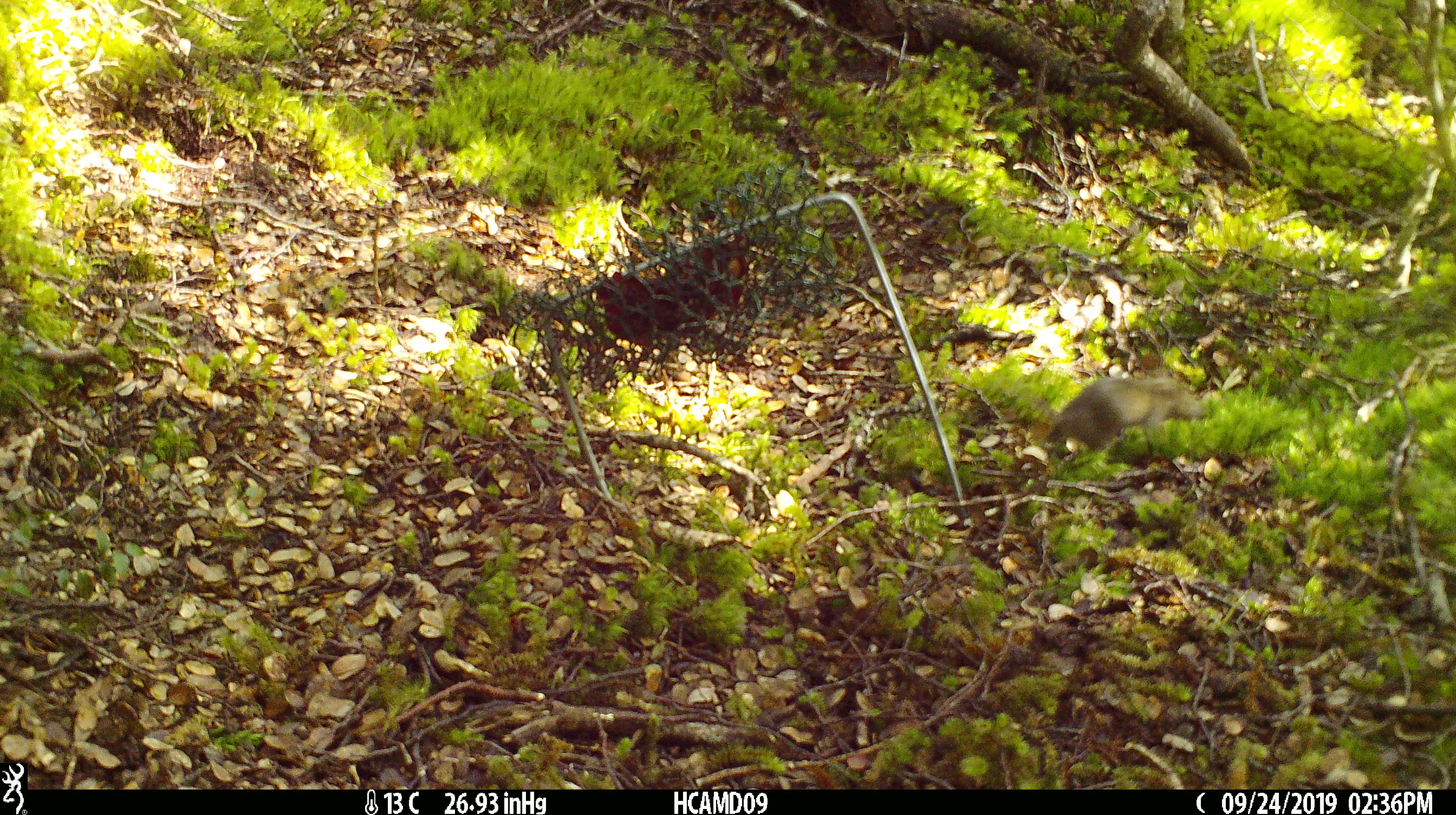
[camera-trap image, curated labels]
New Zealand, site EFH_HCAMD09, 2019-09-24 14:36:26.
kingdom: Animalia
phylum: Chordata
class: Mammalia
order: Rodentia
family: Muridae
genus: Mus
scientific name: Mus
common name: mouse